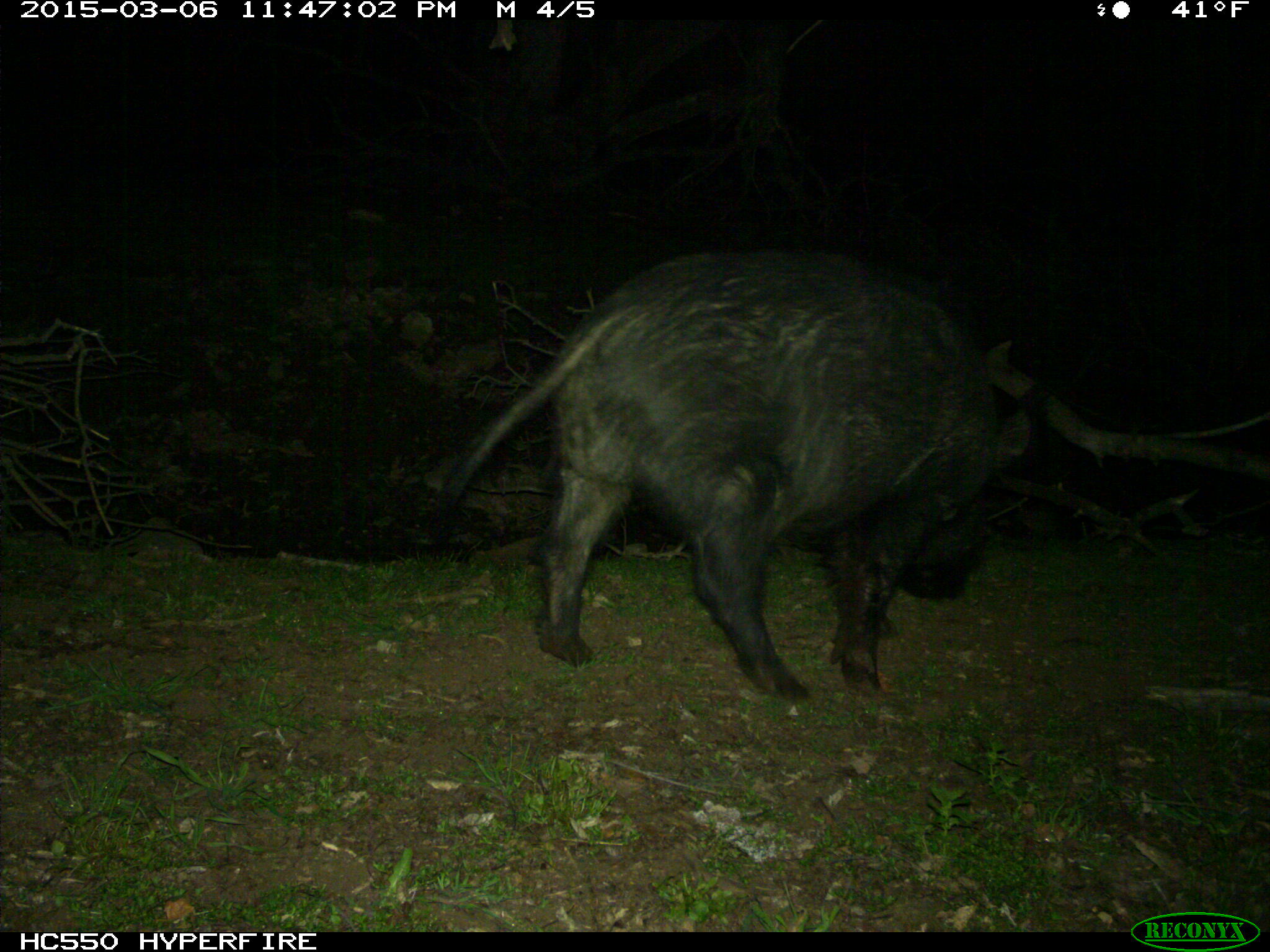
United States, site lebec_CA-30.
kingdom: Animalia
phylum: Chordata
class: Mammalia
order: Artiodactyla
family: Suidae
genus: Sus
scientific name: Sus scrofa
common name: wild boar